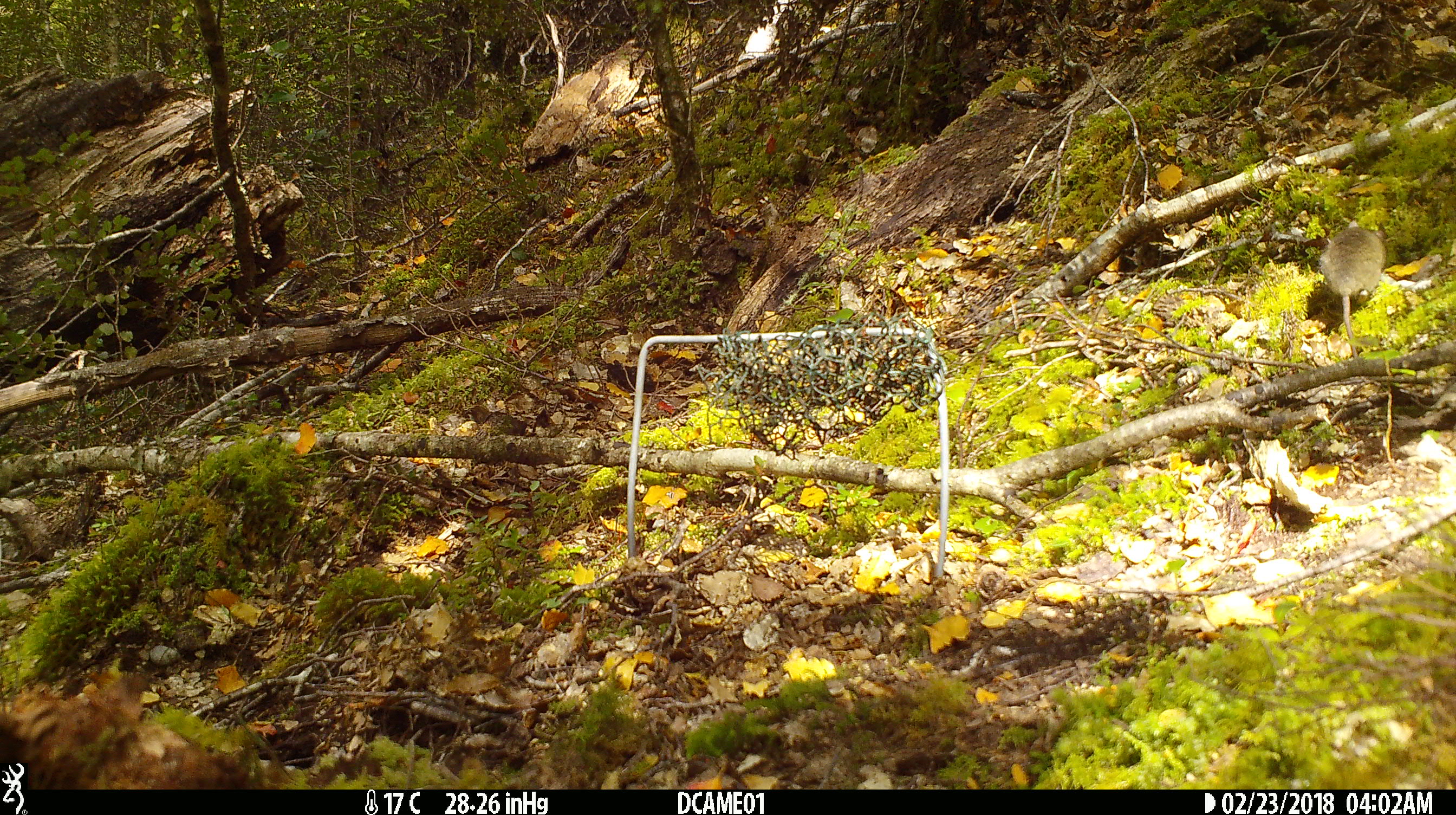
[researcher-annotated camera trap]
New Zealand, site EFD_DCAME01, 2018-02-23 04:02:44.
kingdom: Animalia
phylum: Chordata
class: Mammalia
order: Rodentia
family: Muridae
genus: Mus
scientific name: Mus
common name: mouse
Mouse (Mus).